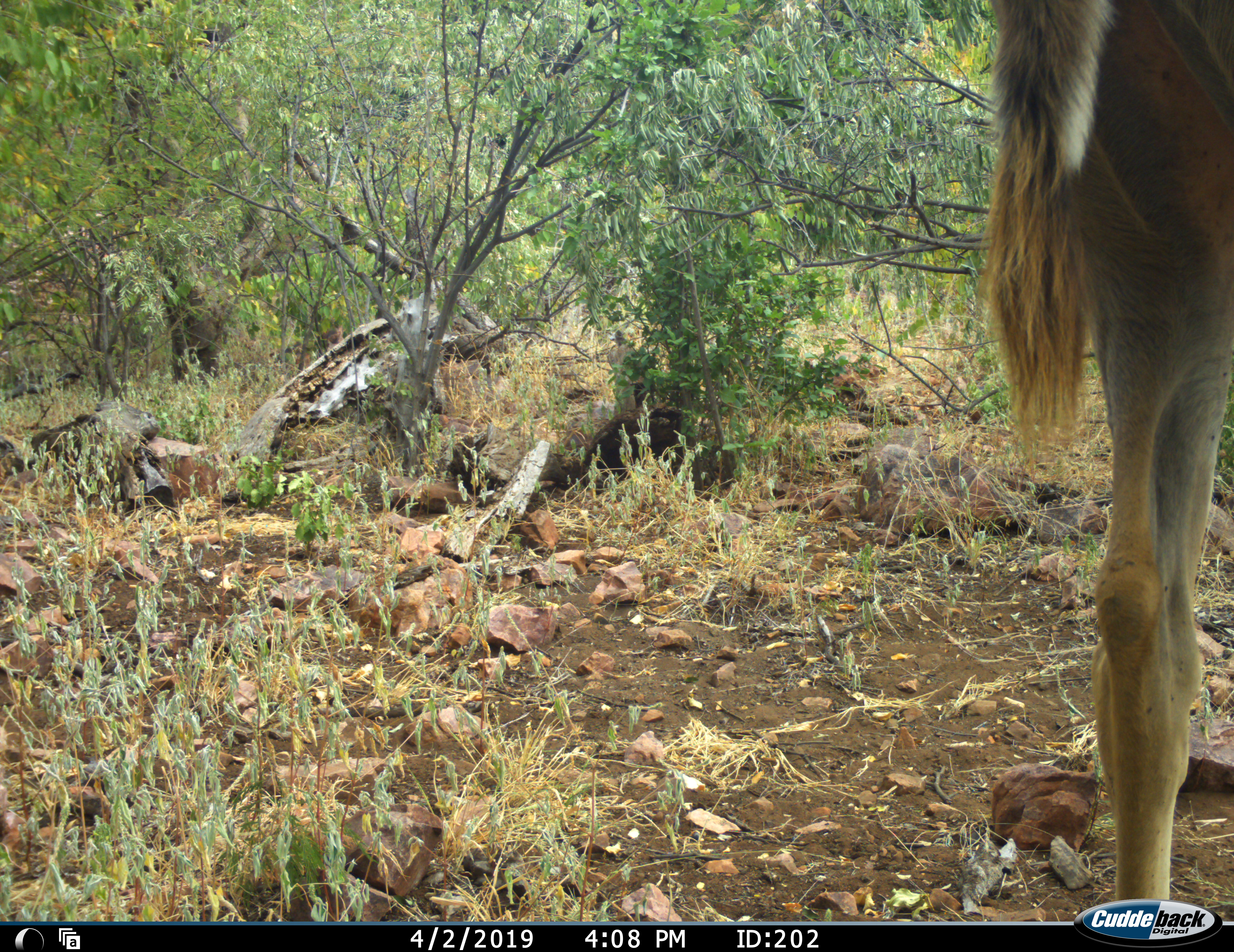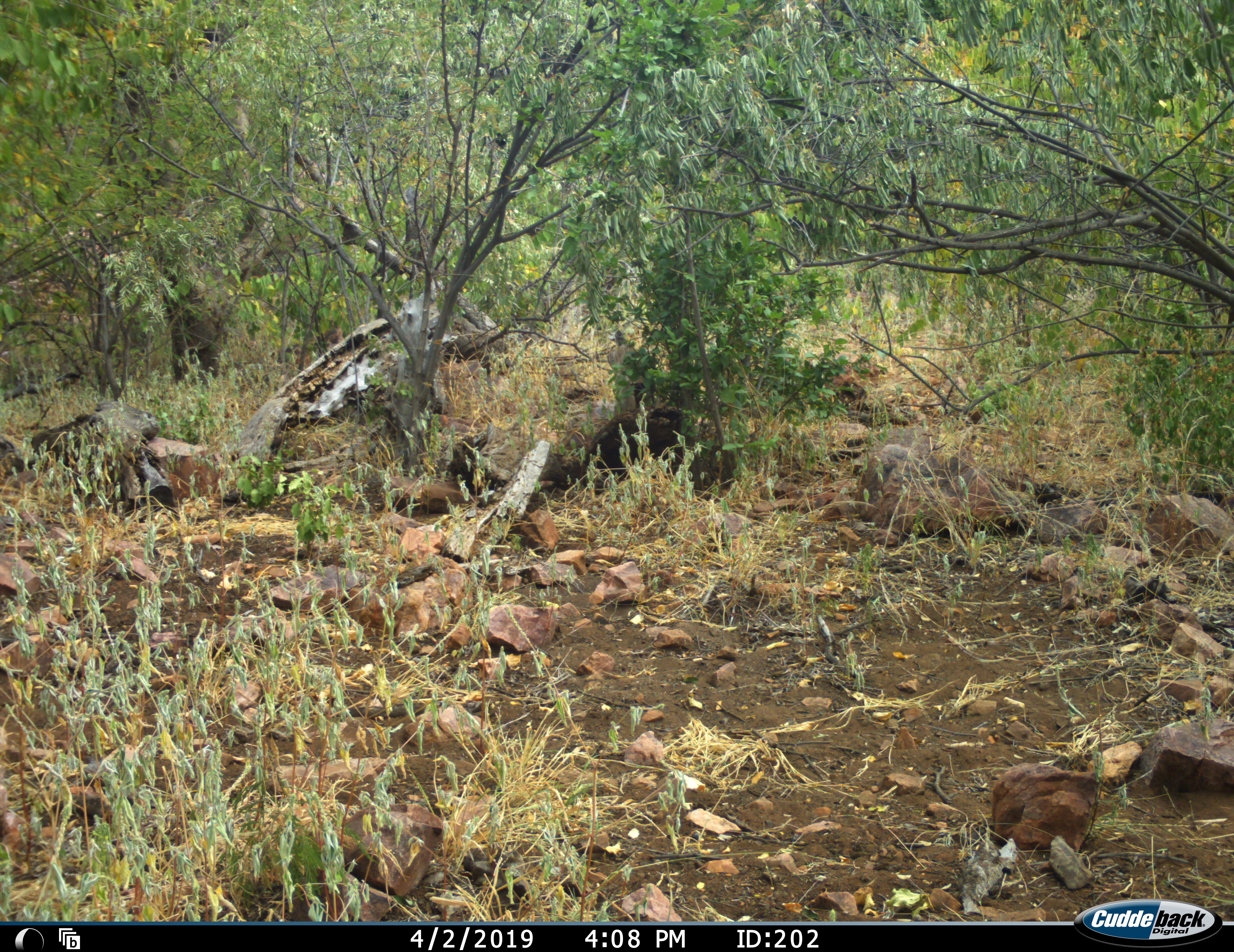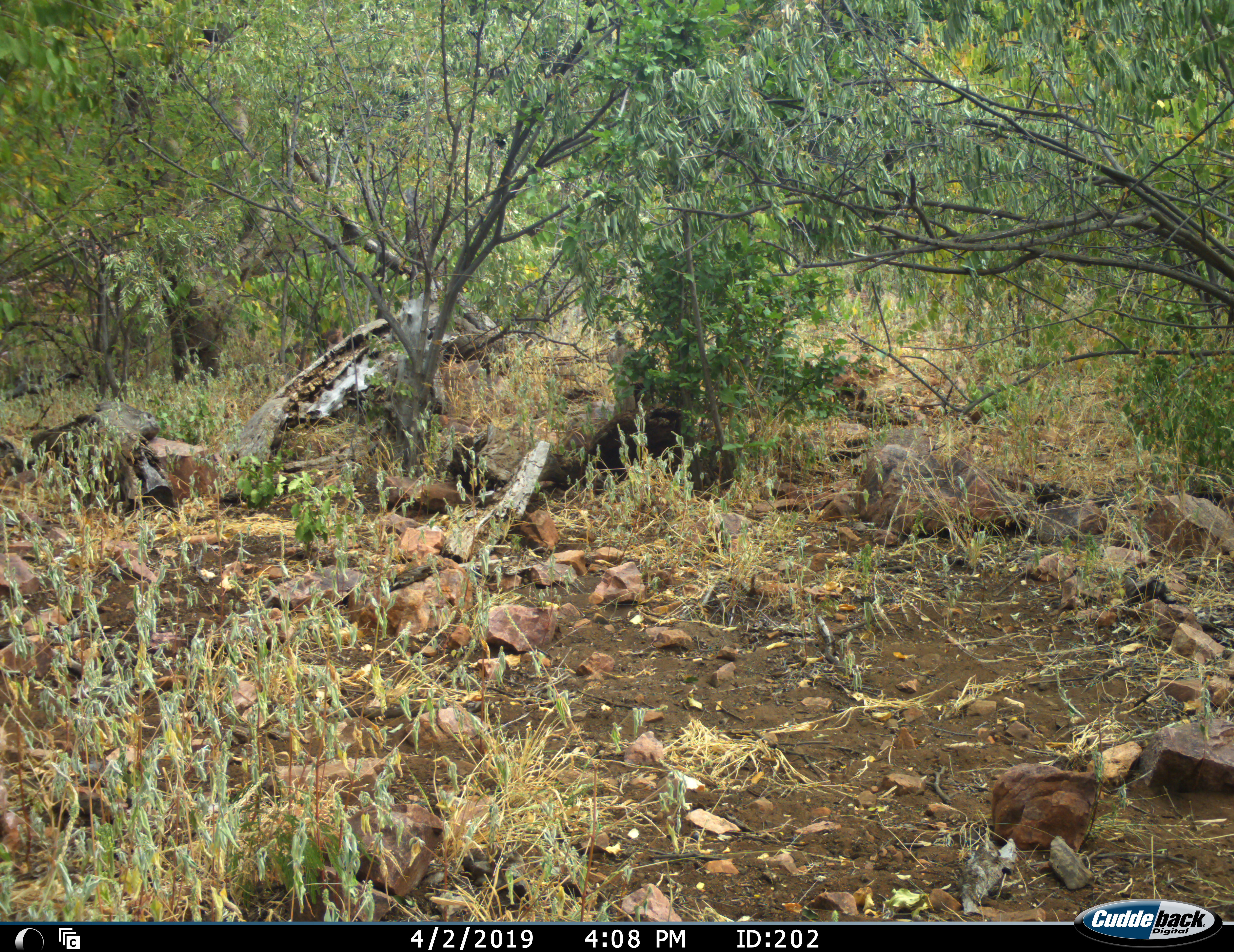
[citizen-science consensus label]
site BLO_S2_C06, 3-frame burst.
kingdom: Animalia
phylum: Chordata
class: Mammalia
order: Artiodactyla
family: Bovidae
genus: Tragelaphus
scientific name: Tragelaphus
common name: kudu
Kudu (Tragelaphus), count 1. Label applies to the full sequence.